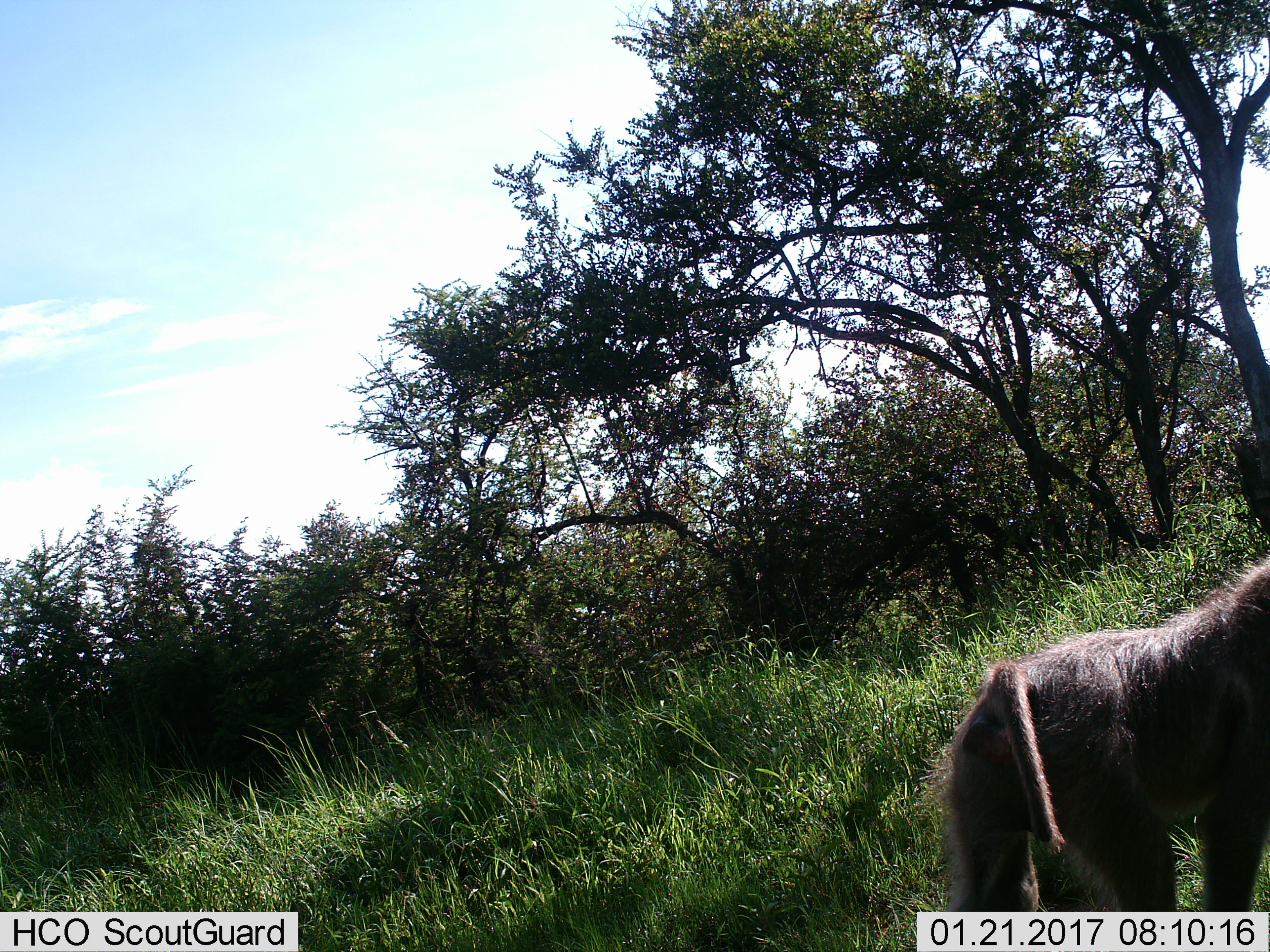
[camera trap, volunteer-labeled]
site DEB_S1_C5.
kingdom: Animalia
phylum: Chordata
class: Mammalia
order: Primates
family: Cercopithecidae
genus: Papio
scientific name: Papio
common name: baboon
Baboon (Papio), count 1. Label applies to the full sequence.